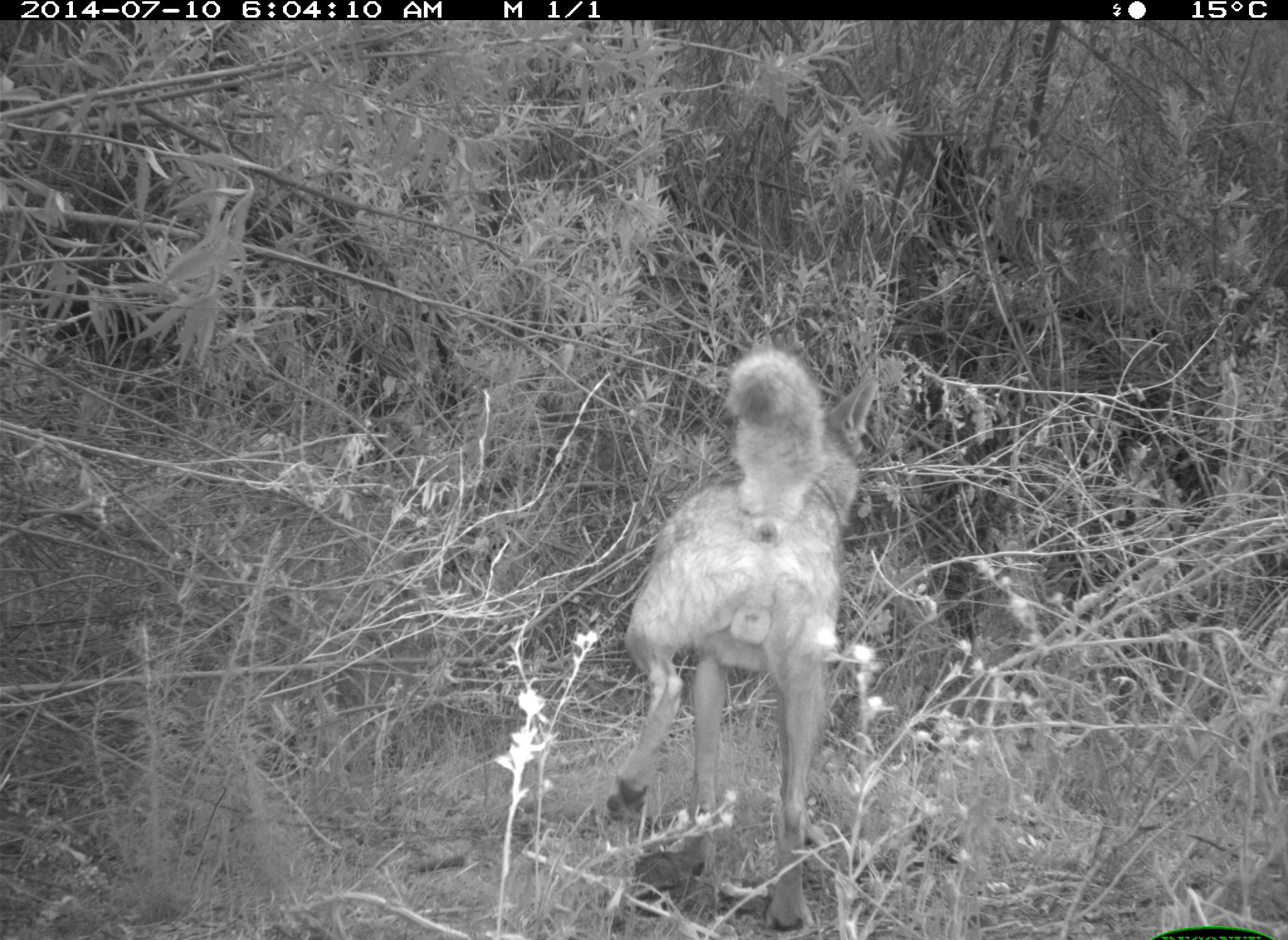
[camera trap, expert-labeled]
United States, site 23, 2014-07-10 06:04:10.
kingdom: Animalia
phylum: Chordata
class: Mammalia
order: Carnivora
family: Canidae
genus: Canis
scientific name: Canis latrans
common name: coyote